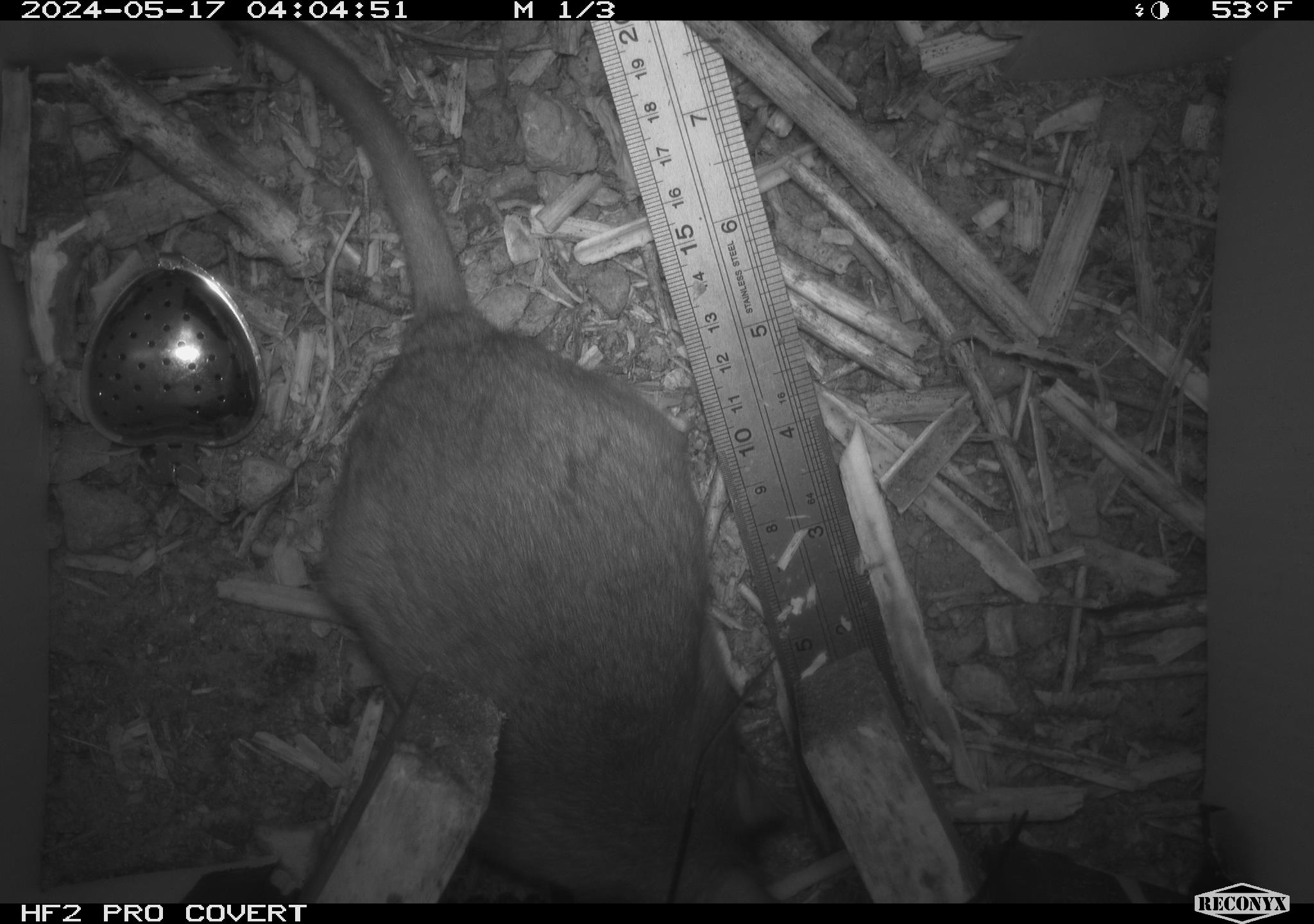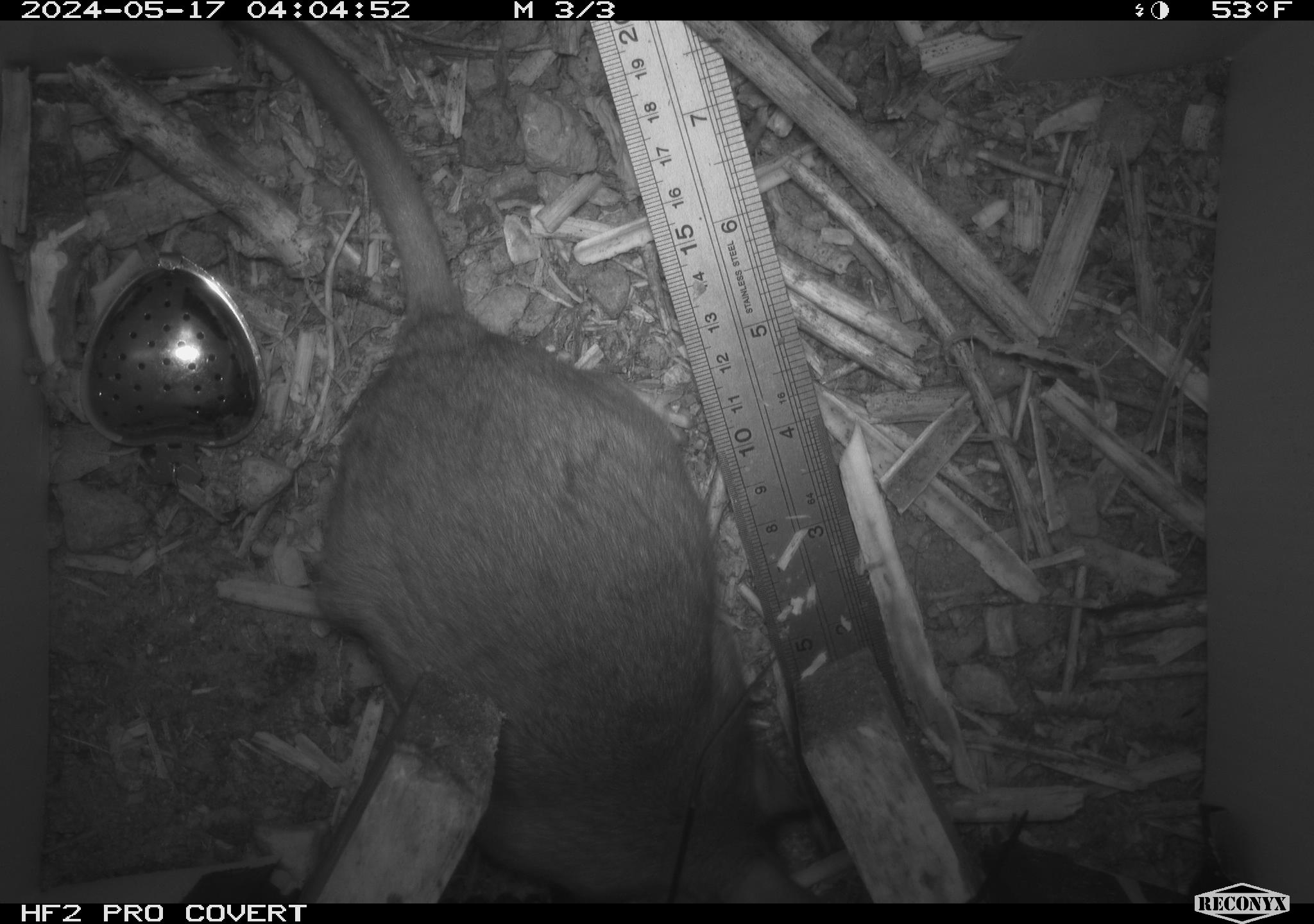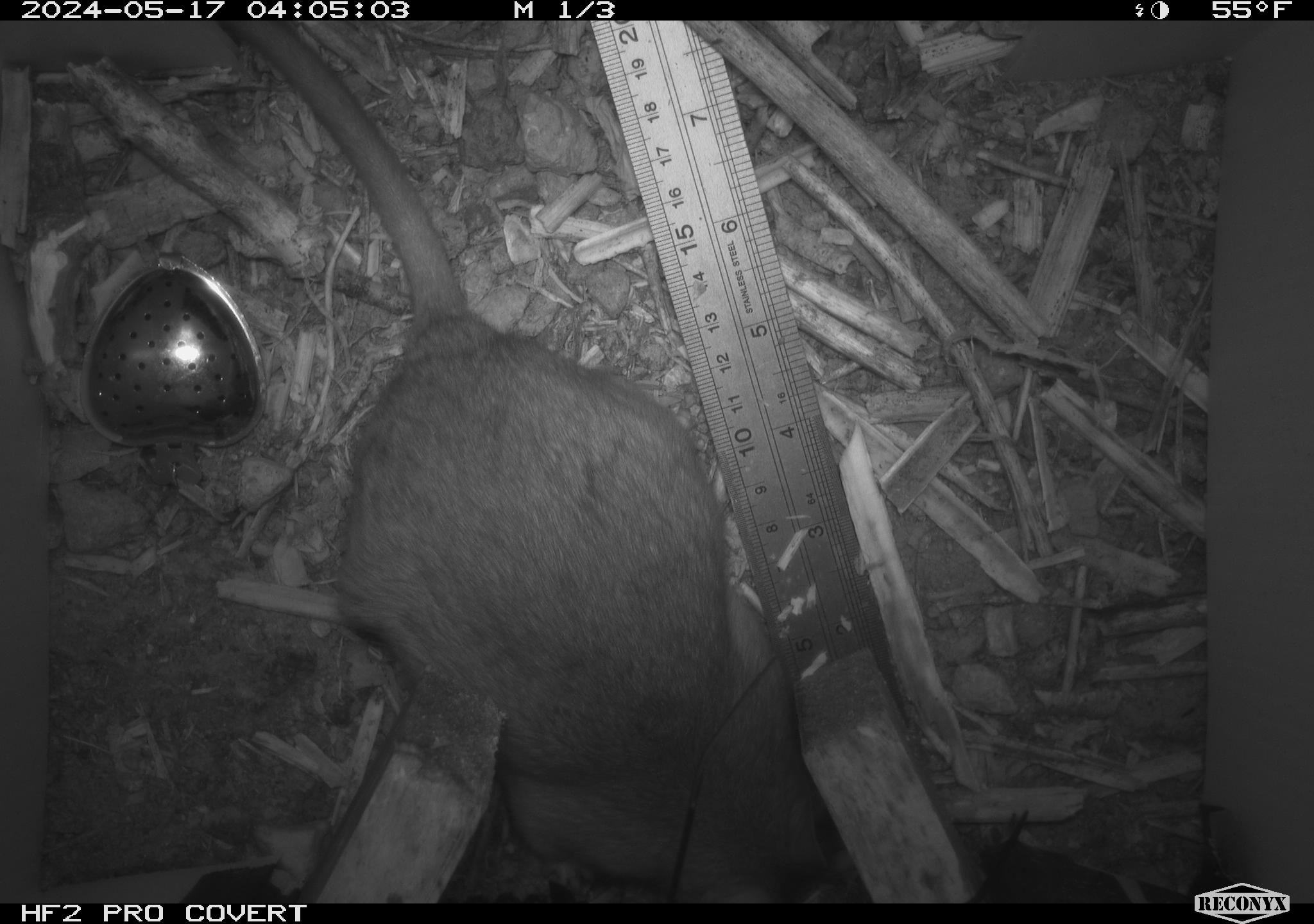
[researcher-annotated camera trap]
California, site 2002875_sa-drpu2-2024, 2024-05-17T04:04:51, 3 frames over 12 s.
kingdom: Animalia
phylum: Chordata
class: Mammalia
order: Rodentia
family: Cricetidae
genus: Neotoma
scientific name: Neotoma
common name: pack rat or woodrat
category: neotoma species